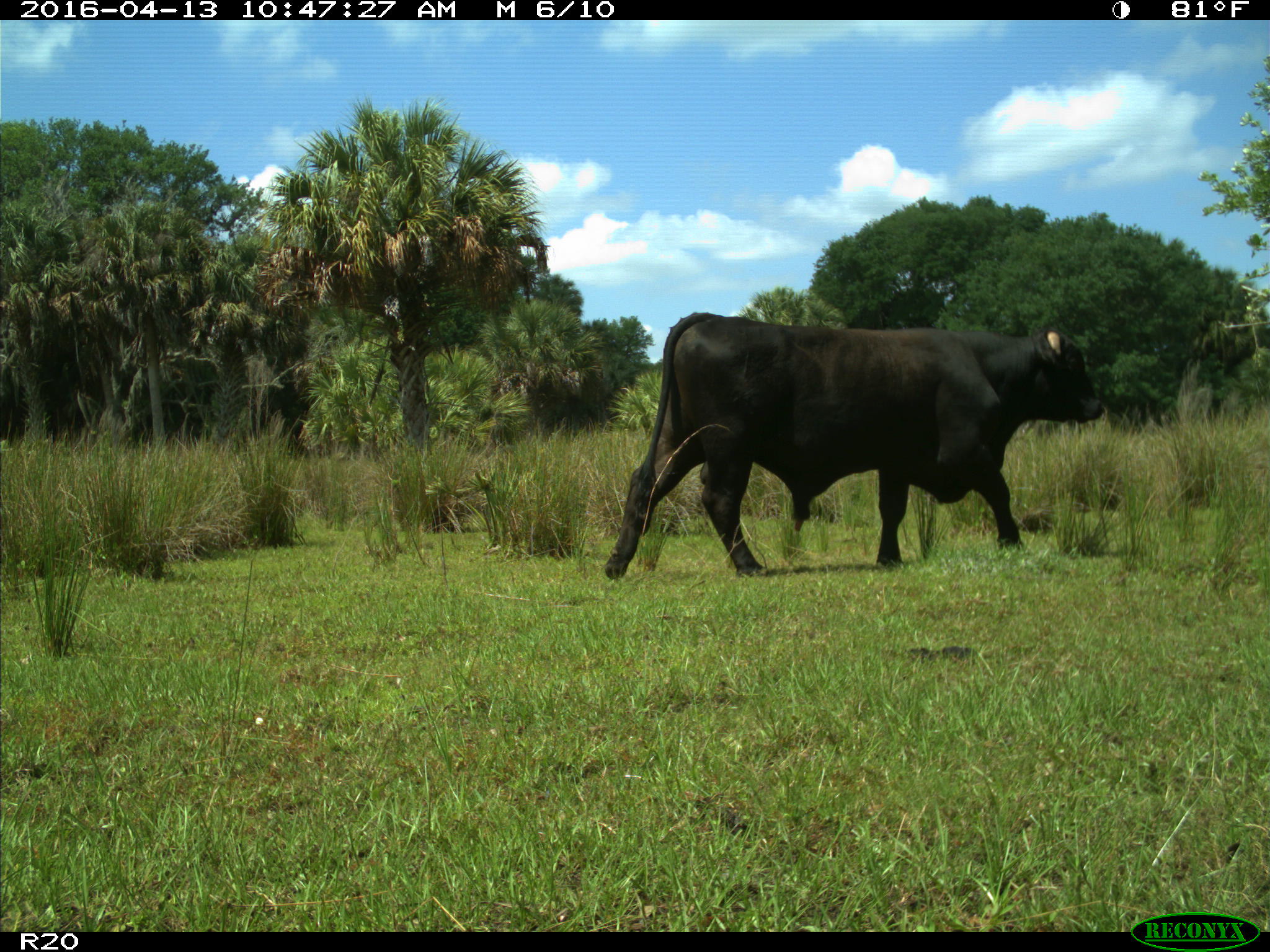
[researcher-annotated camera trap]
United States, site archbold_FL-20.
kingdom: Animalia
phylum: Chordata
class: Mammalia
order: Artiodactyla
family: Bovidae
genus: Bos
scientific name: Bos taurus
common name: domestic cow